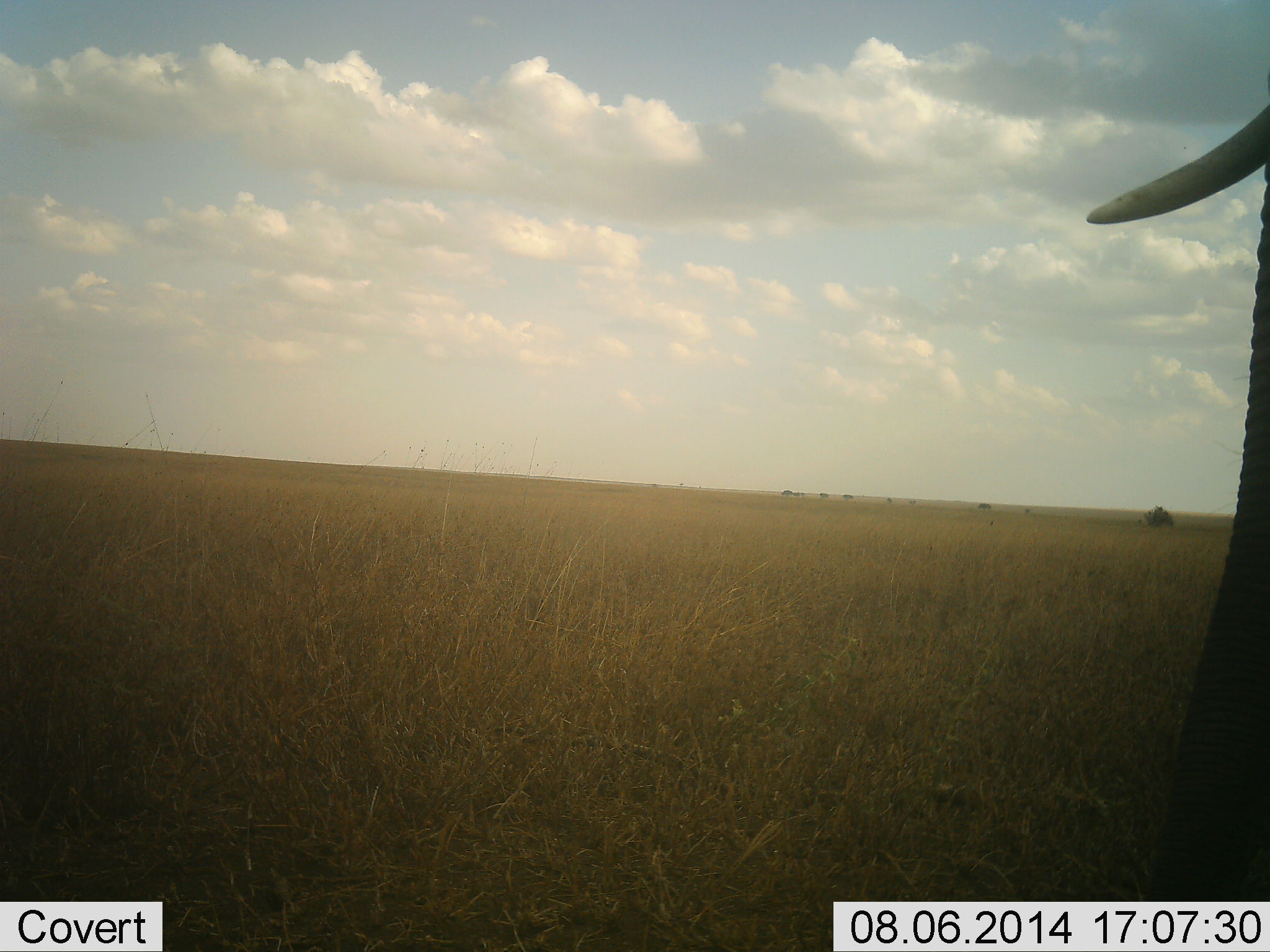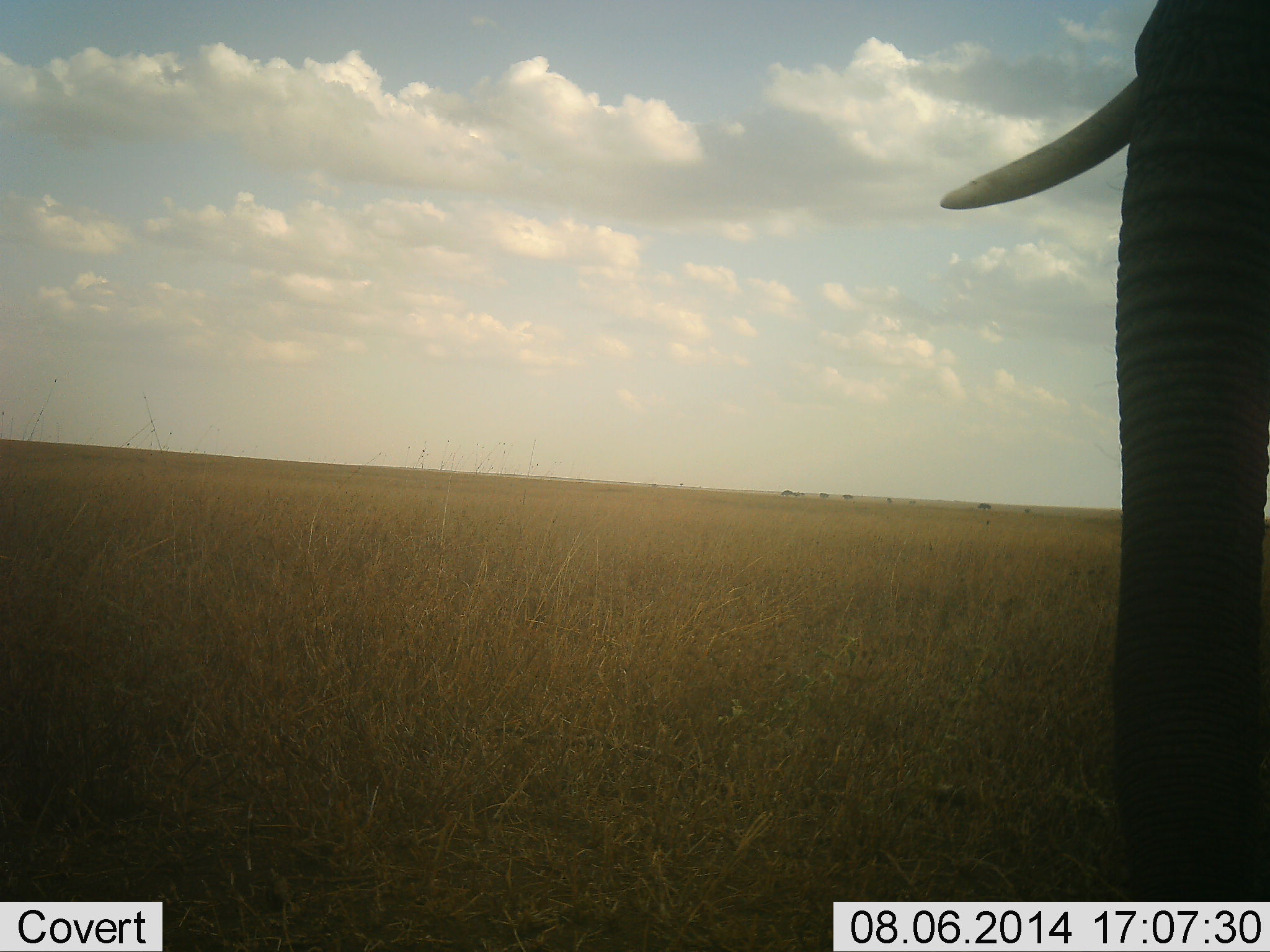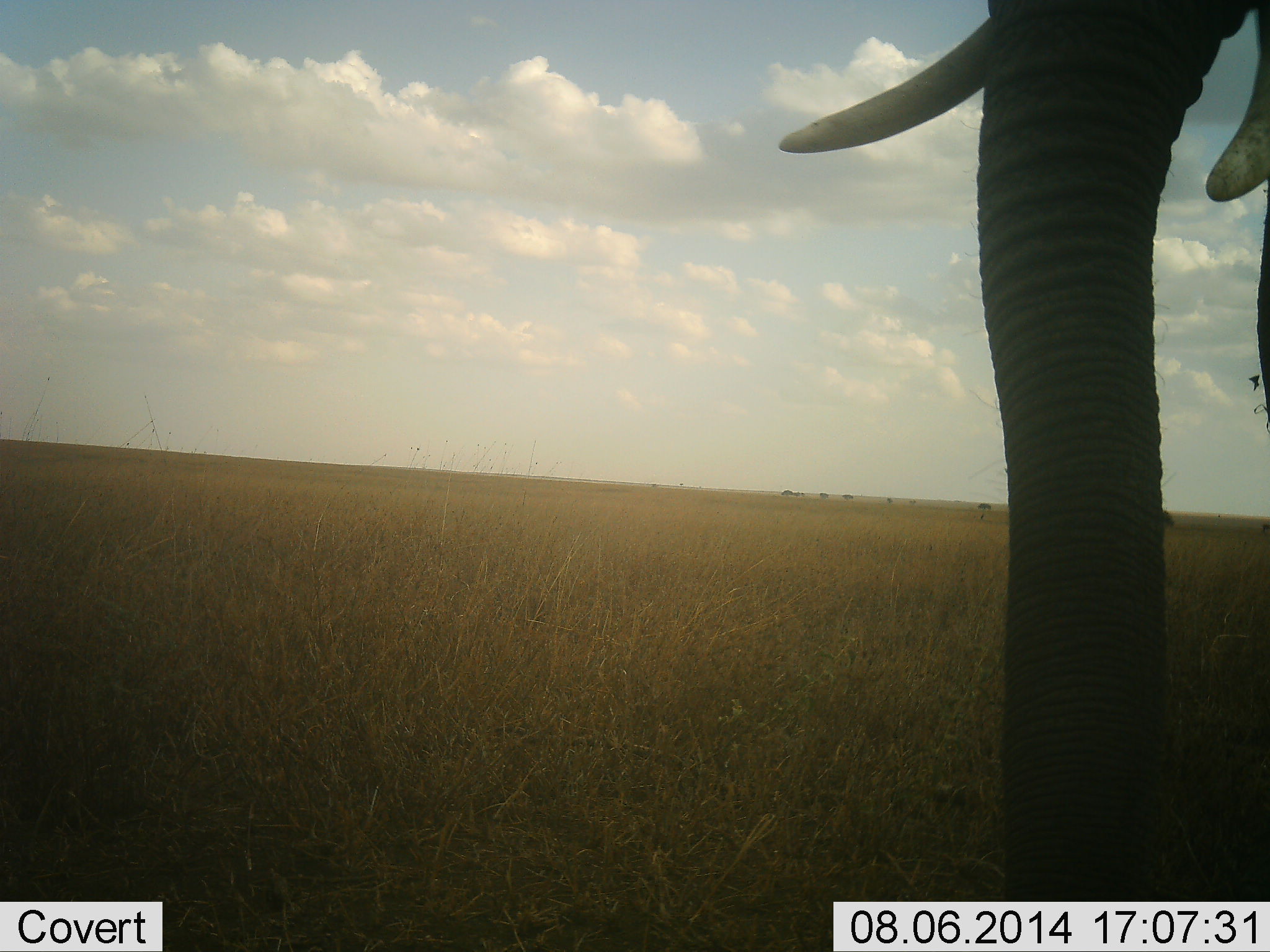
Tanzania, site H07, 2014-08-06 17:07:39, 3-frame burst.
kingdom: Animalia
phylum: Chordata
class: Mammalia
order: Proboscidea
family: Elephantidae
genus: Loxodonta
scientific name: Loxodonta africana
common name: african bush elephant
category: elephant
Elephant (african bush elephant) (Loxodonta africana), count 1. Behavior (volunteer vote fractions): standing 10%, resting 10%, moving 80%, interacting 0%. Young present (vote fraction): 0%. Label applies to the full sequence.